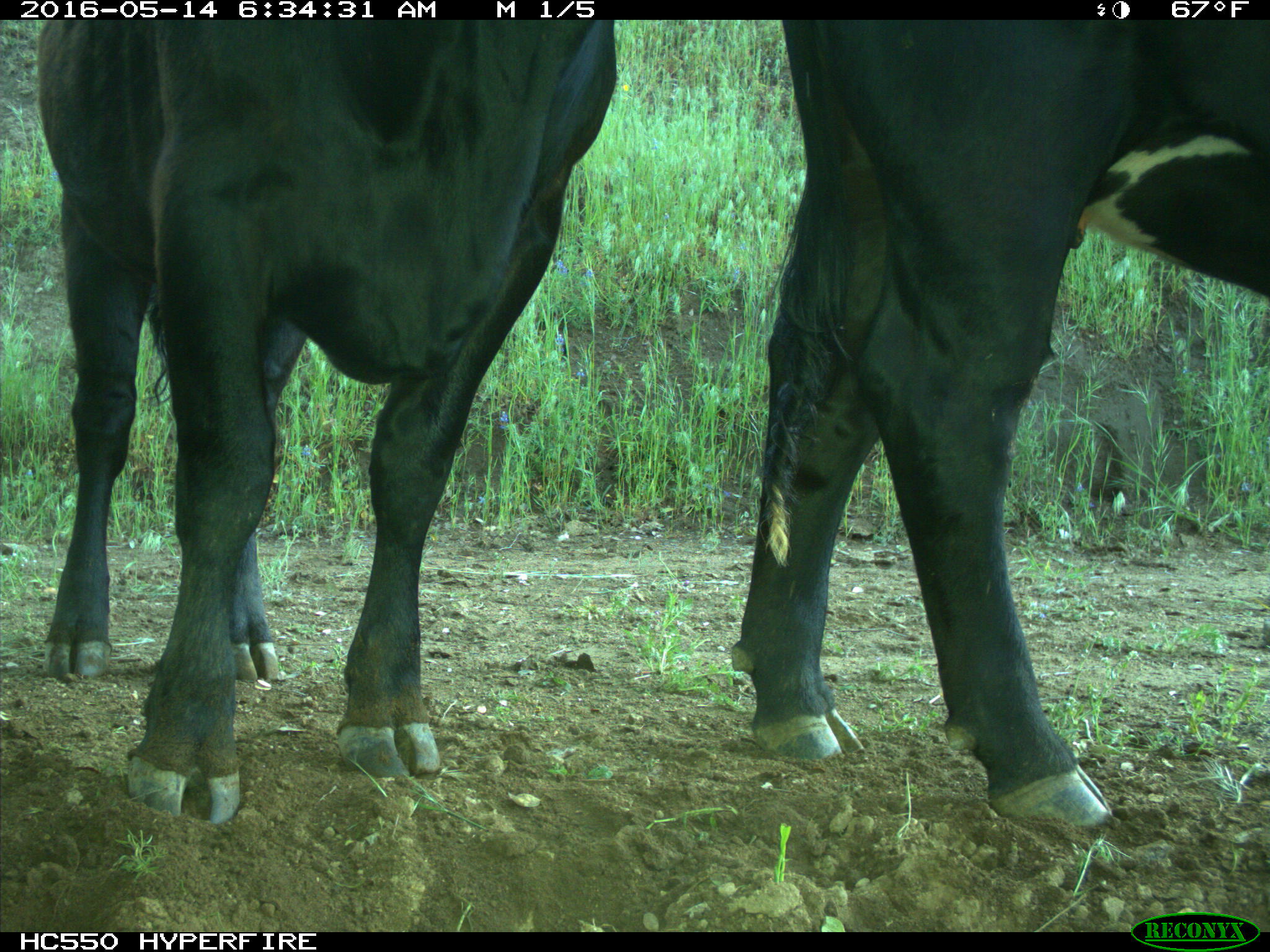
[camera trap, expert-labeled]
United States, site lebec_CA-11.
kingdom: Animalia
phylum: Chordata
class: Mammalia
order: Artiodactyla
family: Bovidae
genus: Bos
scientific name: Bos taurus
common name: domestic cow